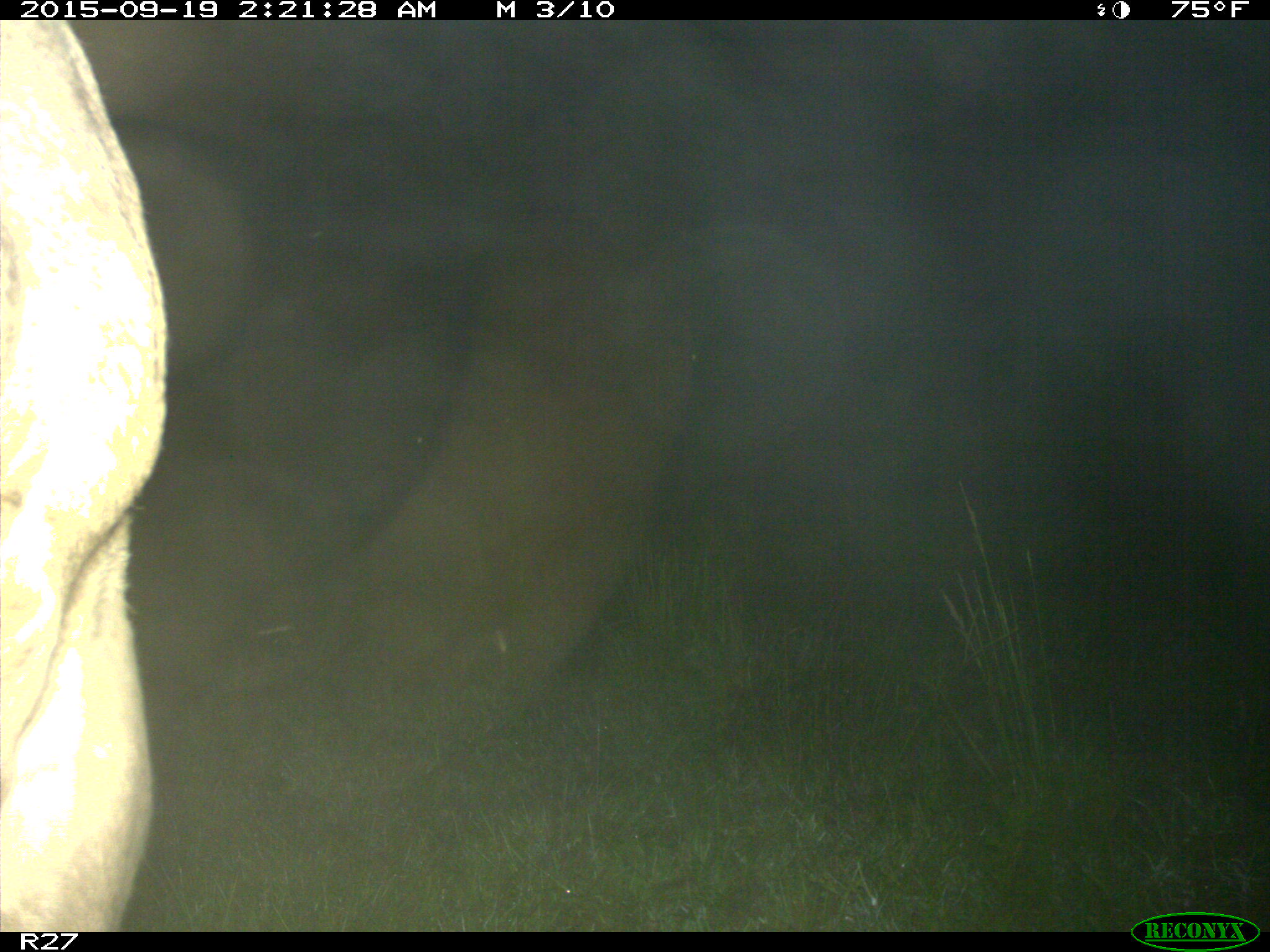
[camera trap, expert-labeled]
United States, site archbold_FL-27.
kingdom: Animalia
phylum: Chordata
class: Mammalia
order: Artiodactyla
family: Bovidae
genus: Bos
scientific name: Bos taurus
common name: domestic cow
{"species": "Bos taurus (domestic cow)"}